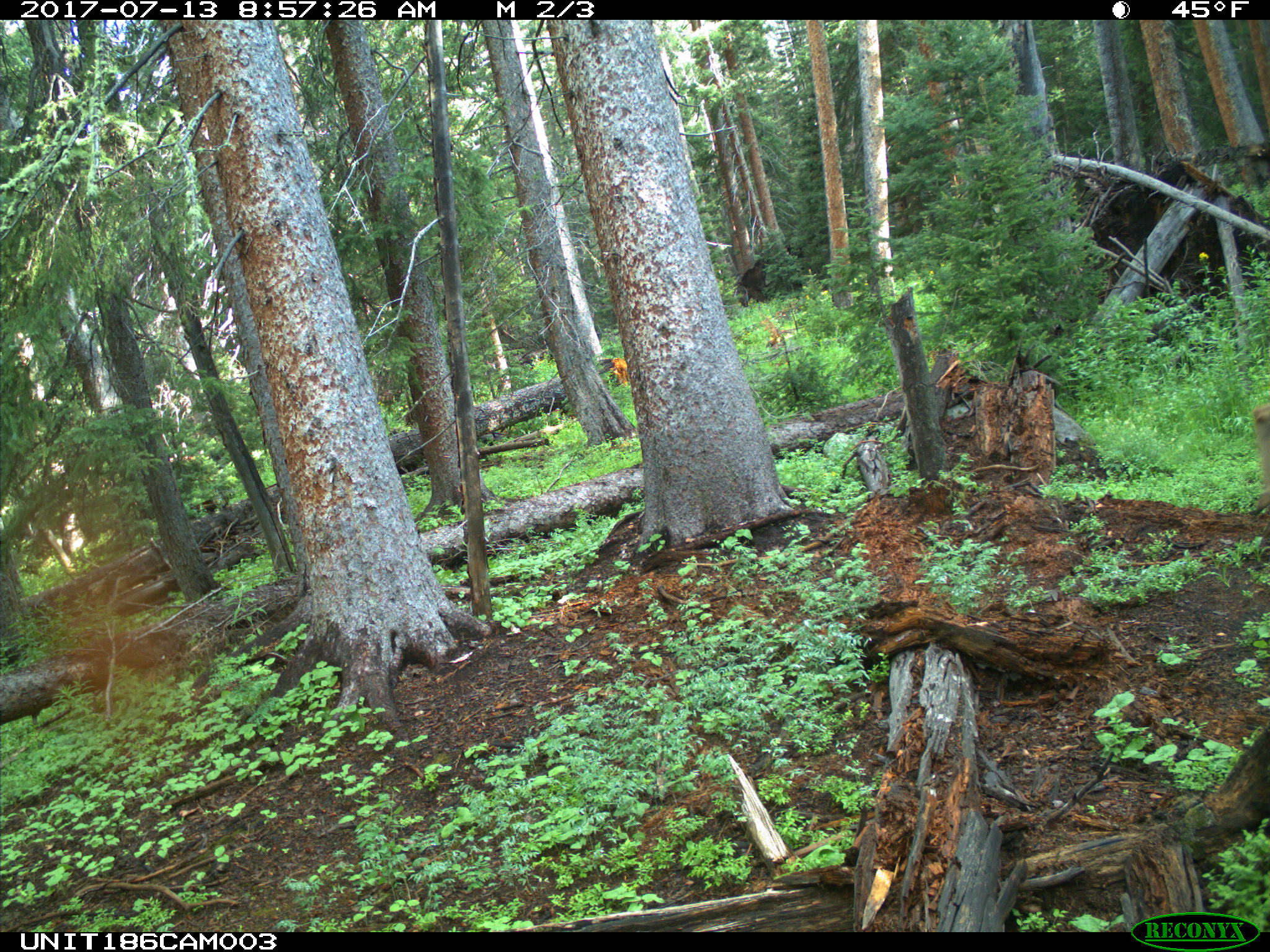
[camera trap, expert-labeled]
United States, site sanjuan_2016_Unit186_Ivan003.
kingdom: Animalia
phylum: Chordata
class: Mammalia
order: Artiodactyla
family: Cervidae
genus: Odocoileus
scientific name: Odocoileus hemionus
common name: mule deer